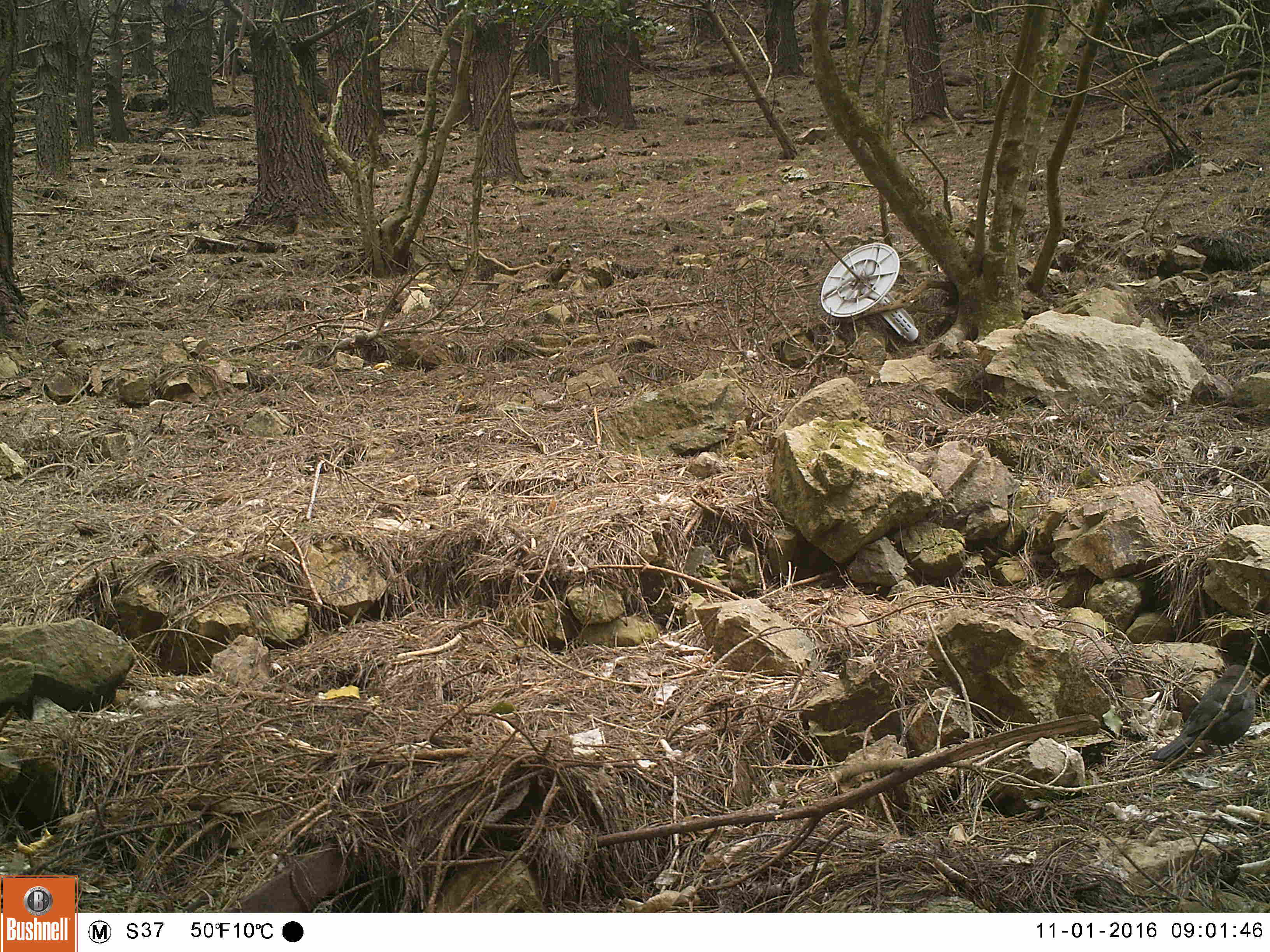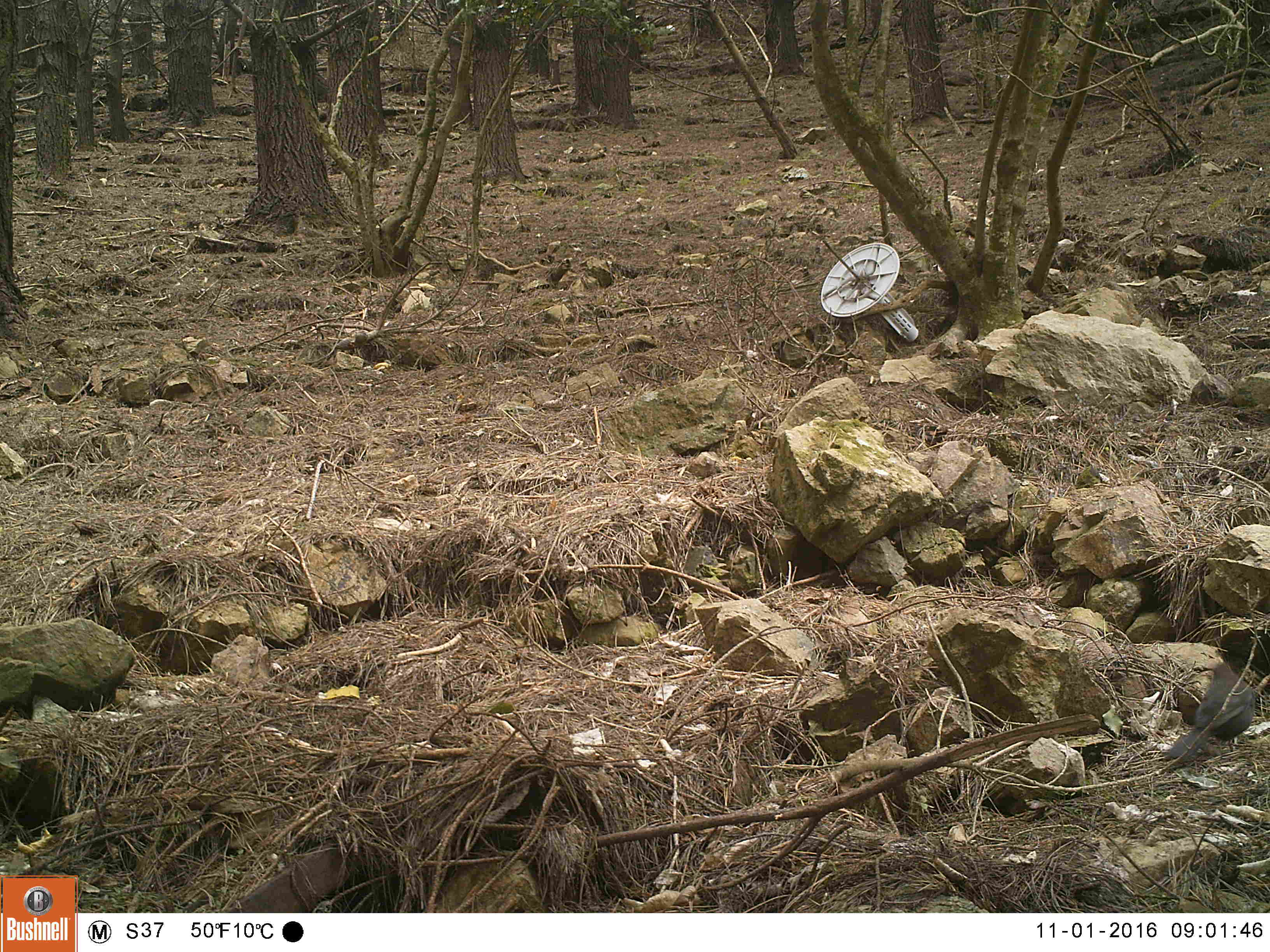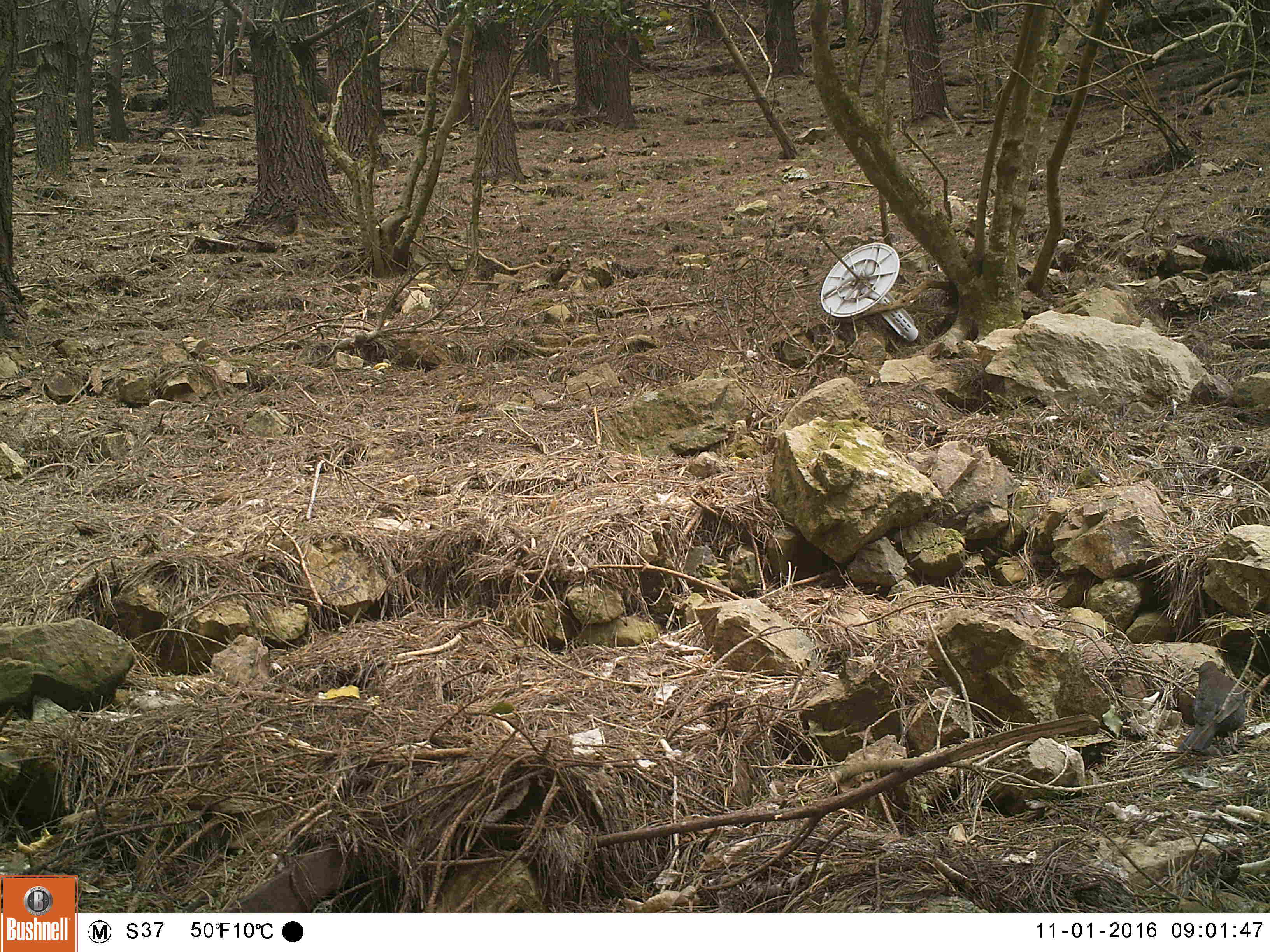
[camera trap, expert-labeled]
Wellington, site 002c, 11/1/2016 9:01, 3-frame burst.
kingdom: Animalia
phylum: Chordata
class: Aves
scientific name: Aves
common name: bird